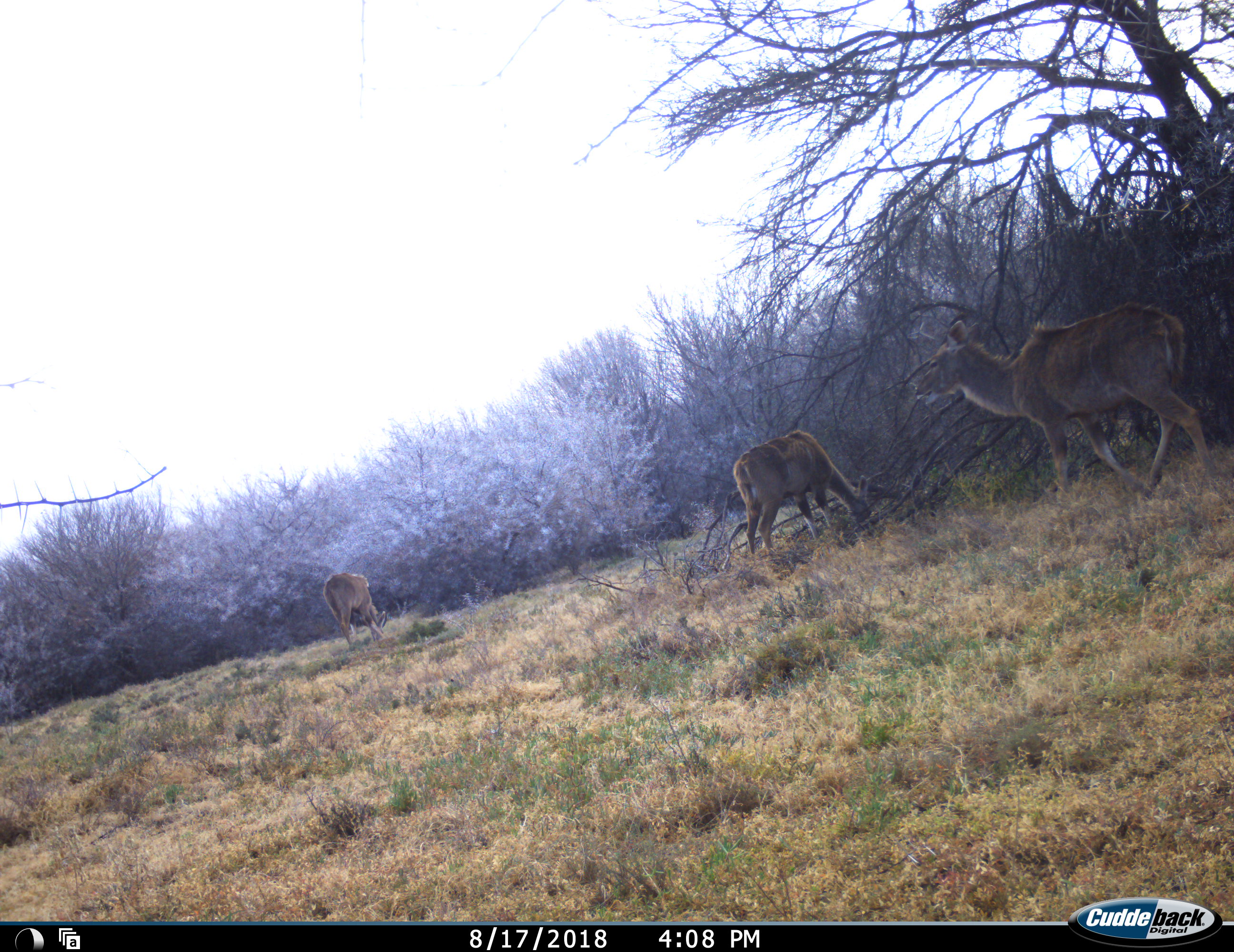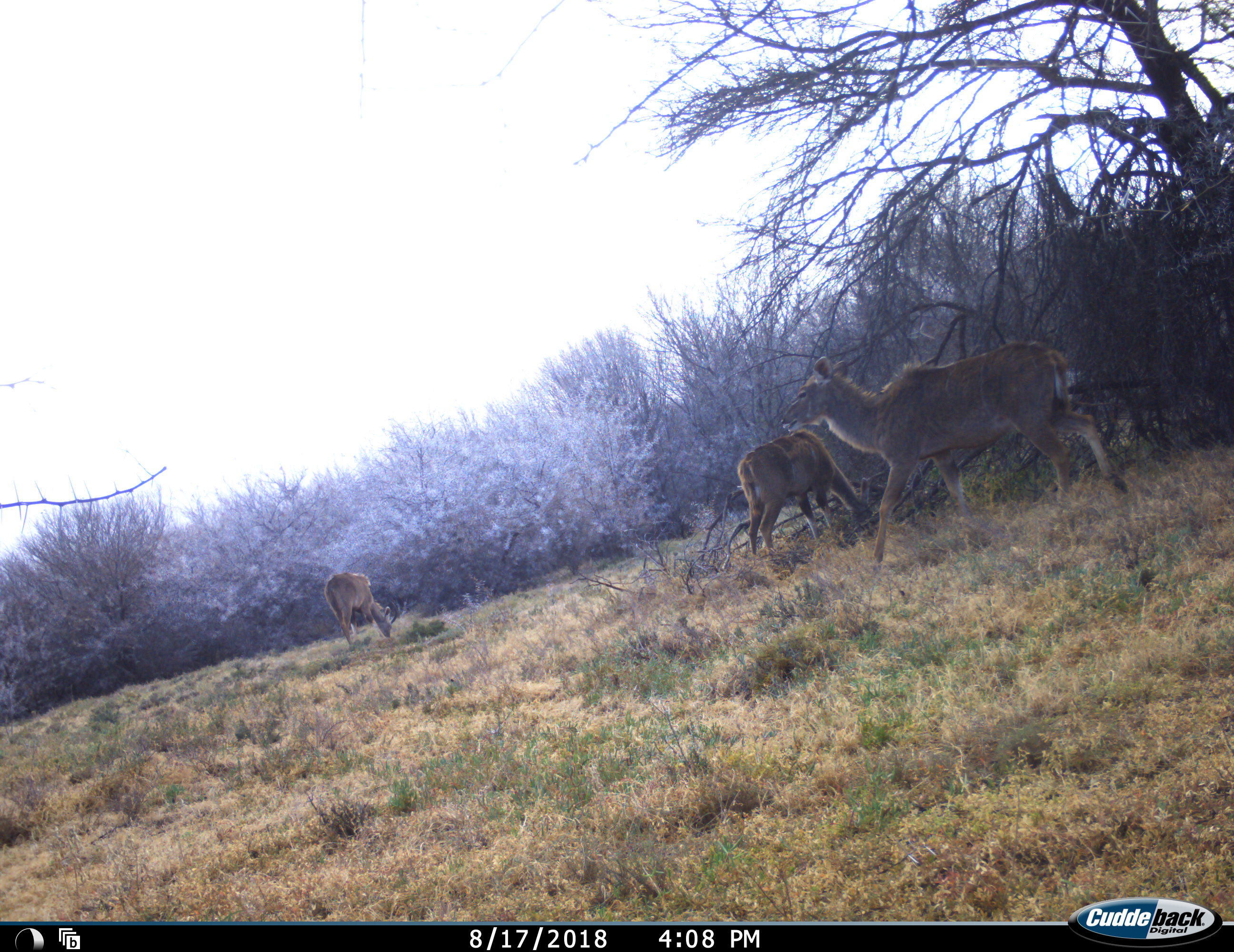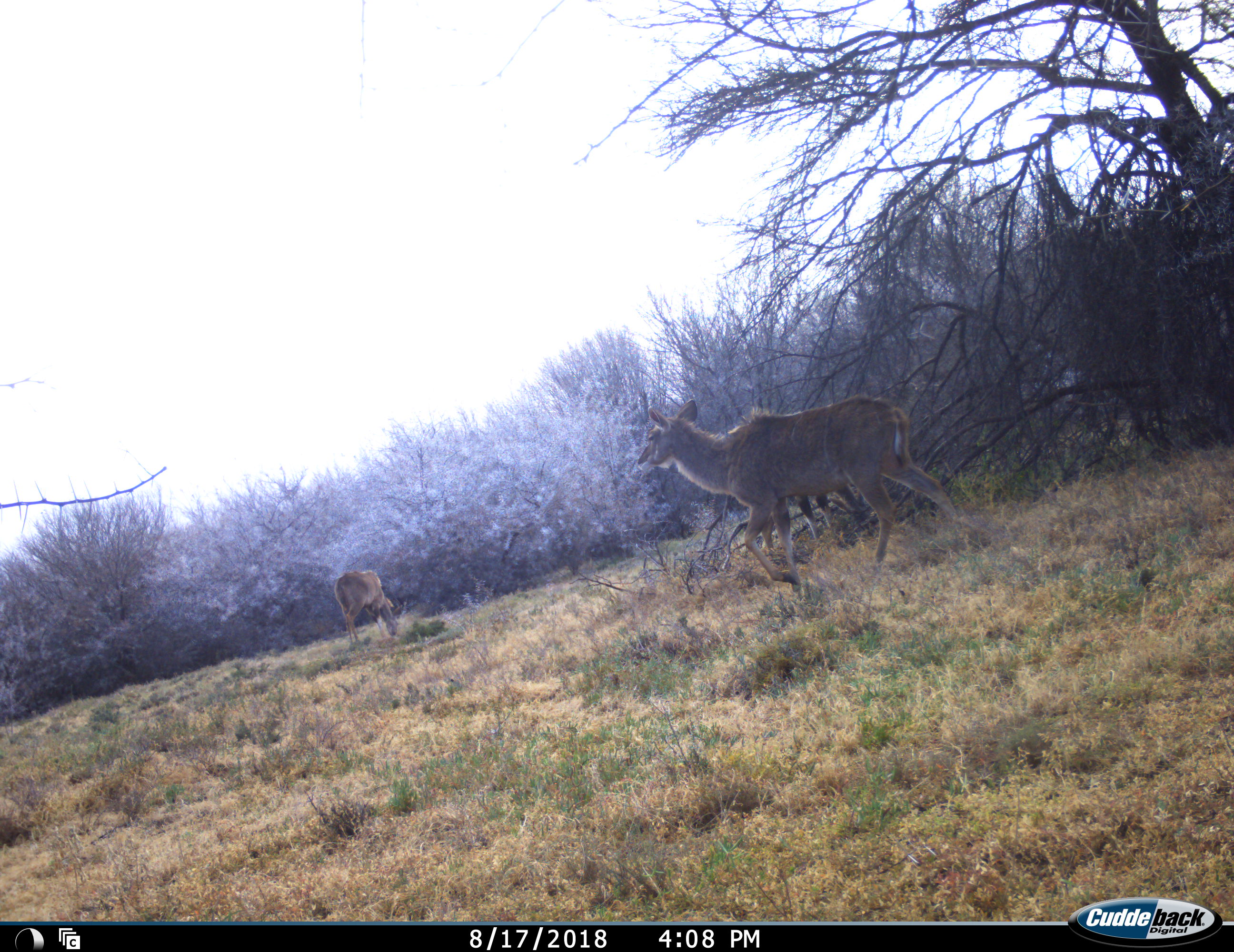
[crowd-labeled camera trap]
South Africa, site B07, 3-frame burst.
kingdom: Animalia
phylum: Chordata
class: Mammalia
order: Artiodactyla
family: Bovidae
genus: Tragelaphus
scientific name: Tragelaphus strepsiceros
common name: greater kudu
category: kudu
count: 3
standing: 14%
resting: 0%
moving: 100%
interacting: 0%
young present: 14%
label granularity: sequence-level